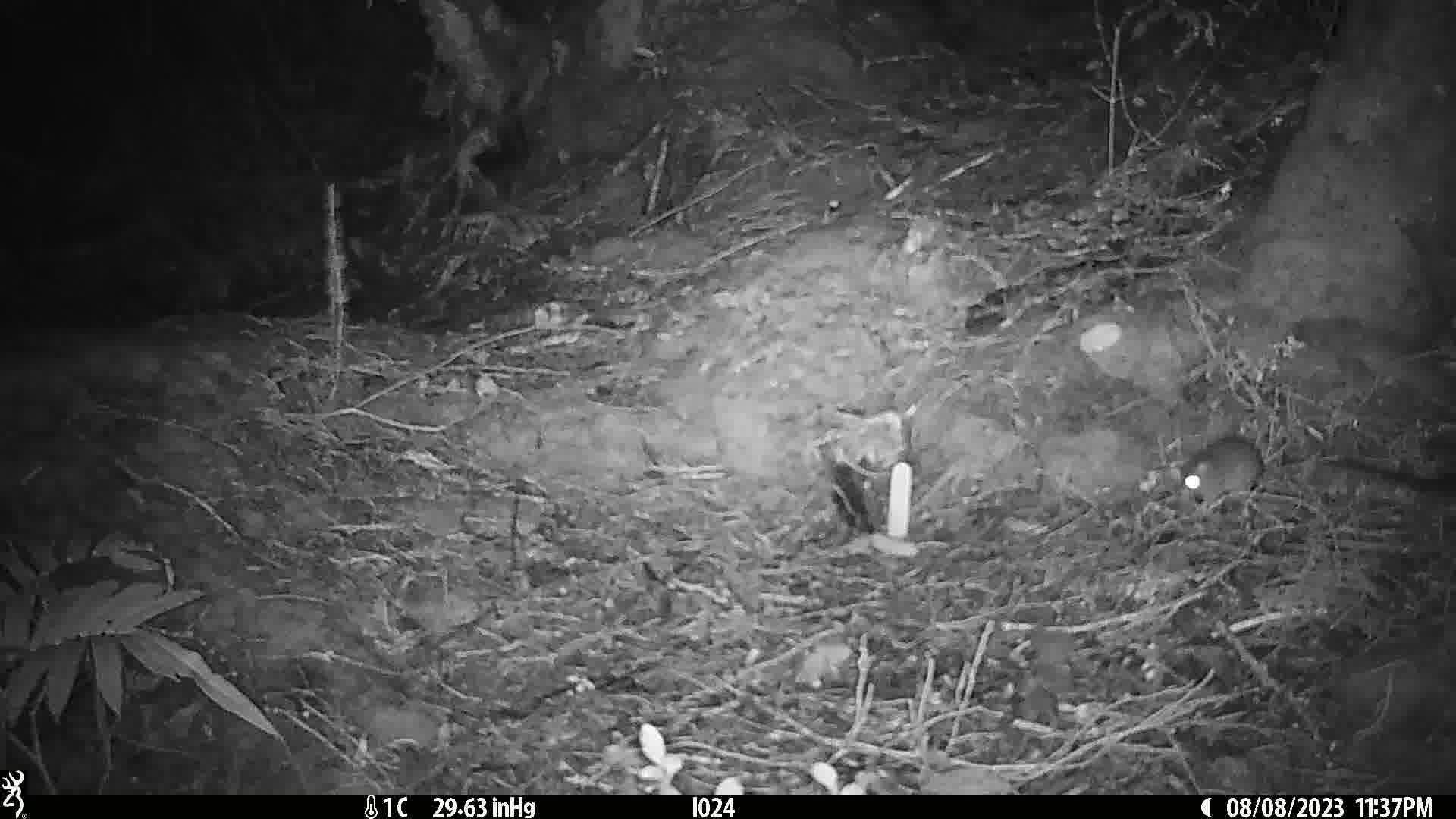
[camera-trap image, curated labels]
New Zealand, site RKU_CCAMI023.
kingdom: Animalia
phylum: Chordata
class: Mammalia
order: Rodentia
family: Muridae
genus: Rattus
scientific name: Rattus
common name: rat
Rat (Rattus).